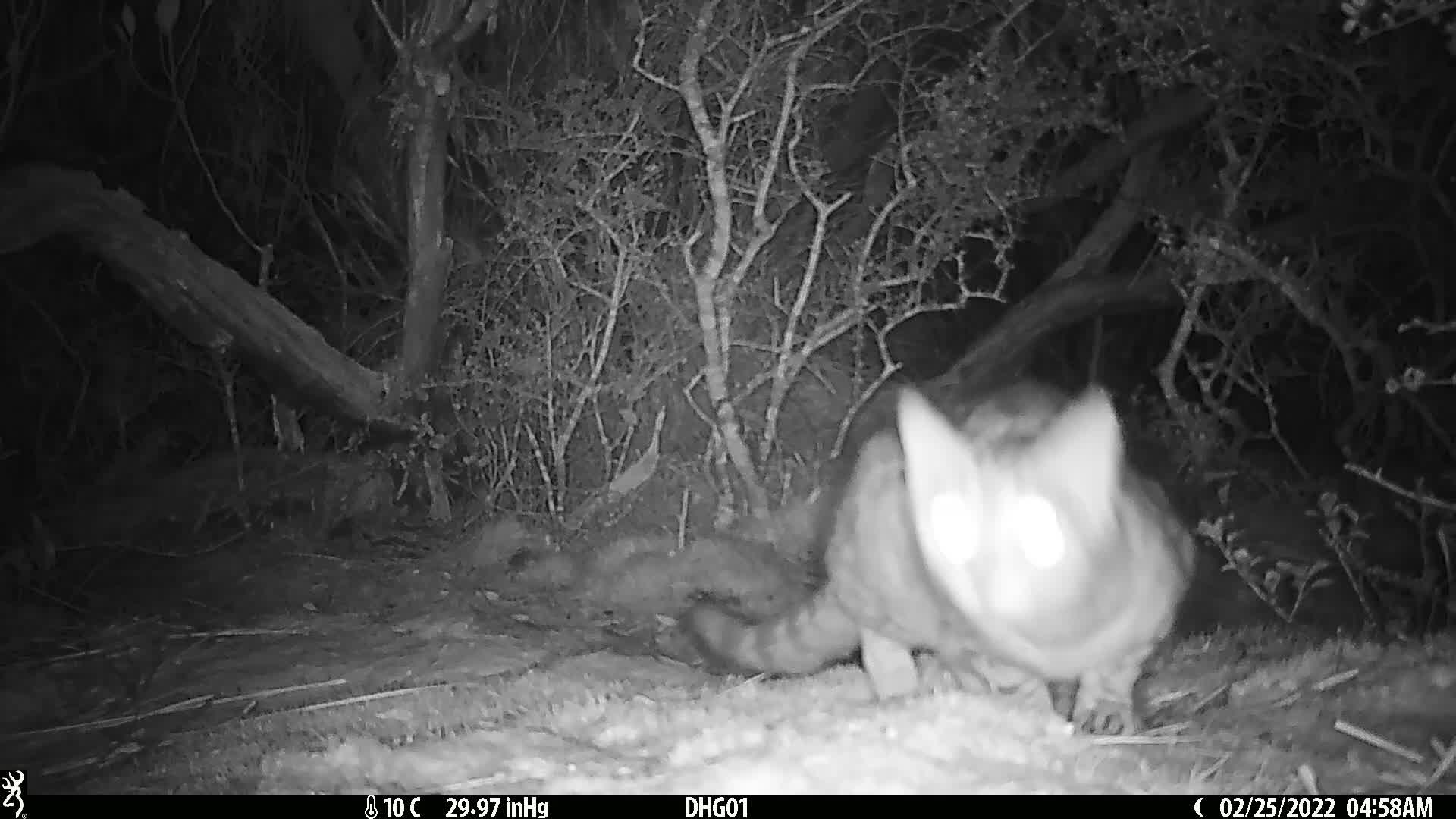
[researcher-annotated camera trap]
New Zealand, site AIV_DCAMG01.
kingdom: Animalia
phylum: Chordata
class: Mammalia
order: Carnivora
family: Felidae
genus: Felis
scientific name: Felis catus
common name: domestic cat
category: cat